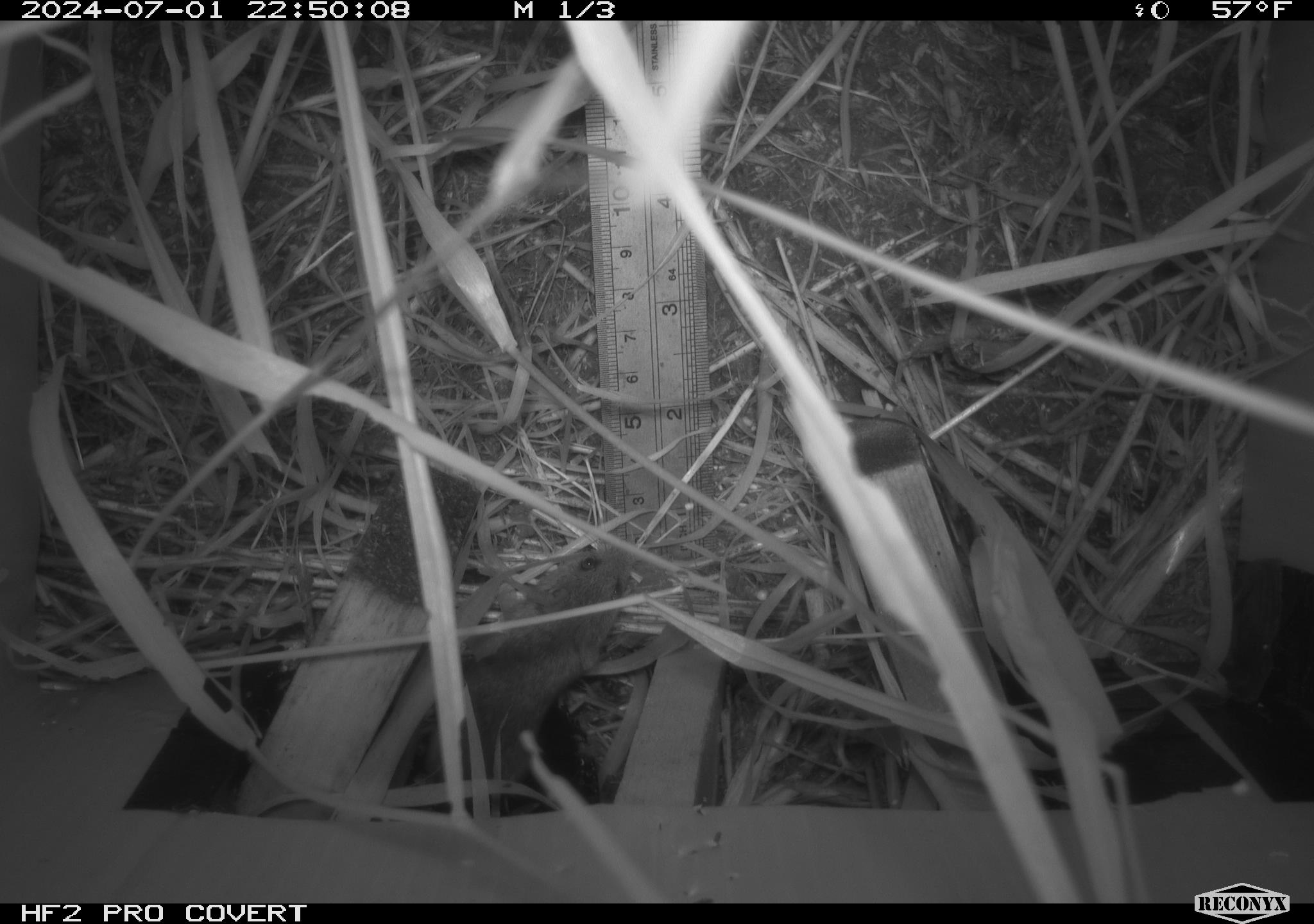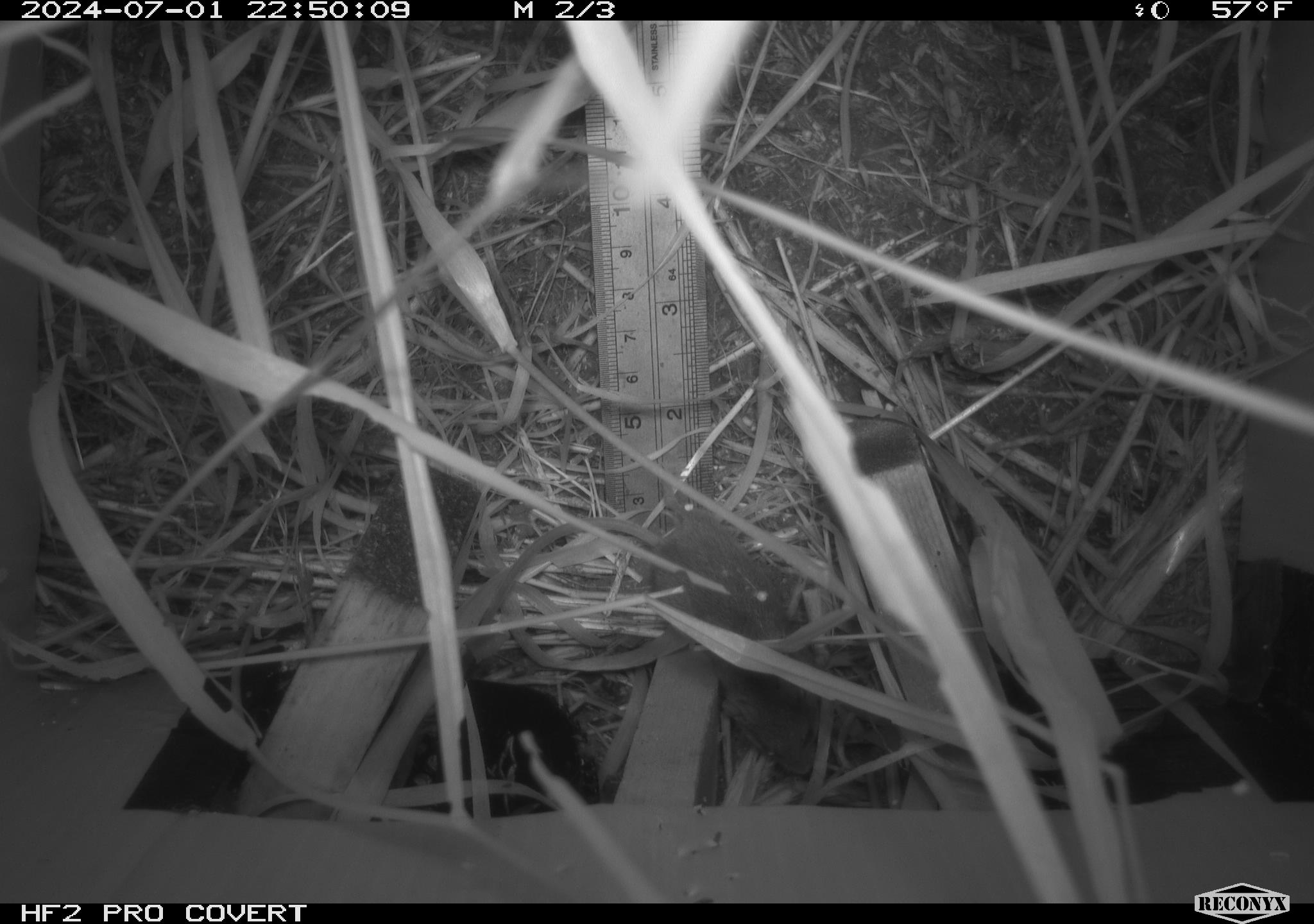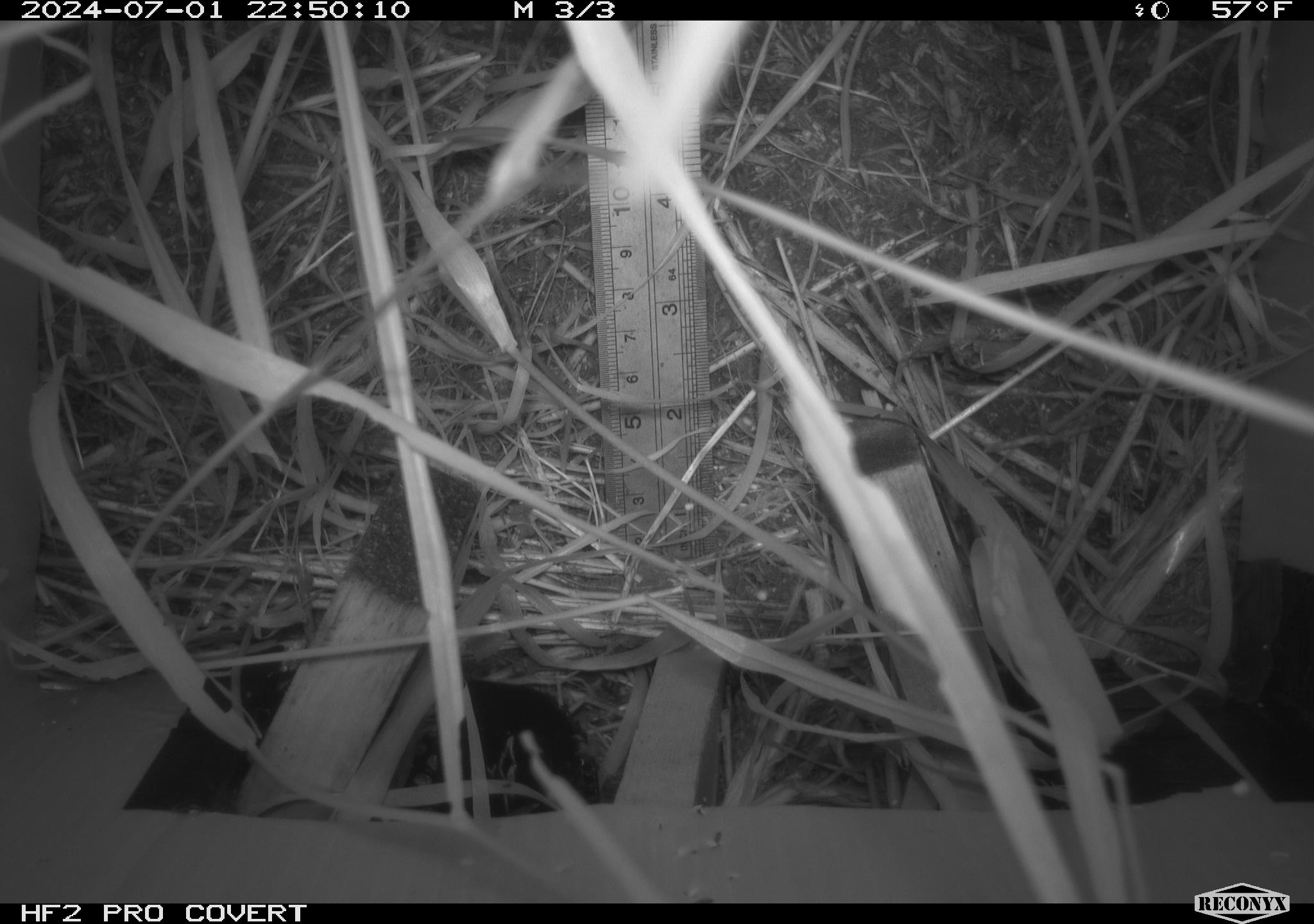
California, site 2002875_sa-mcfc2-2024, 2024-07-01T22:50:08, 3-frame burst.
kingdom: Animalia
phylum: Chordata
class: Mammalia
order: Rodentia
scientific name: Rodentia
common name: rodent